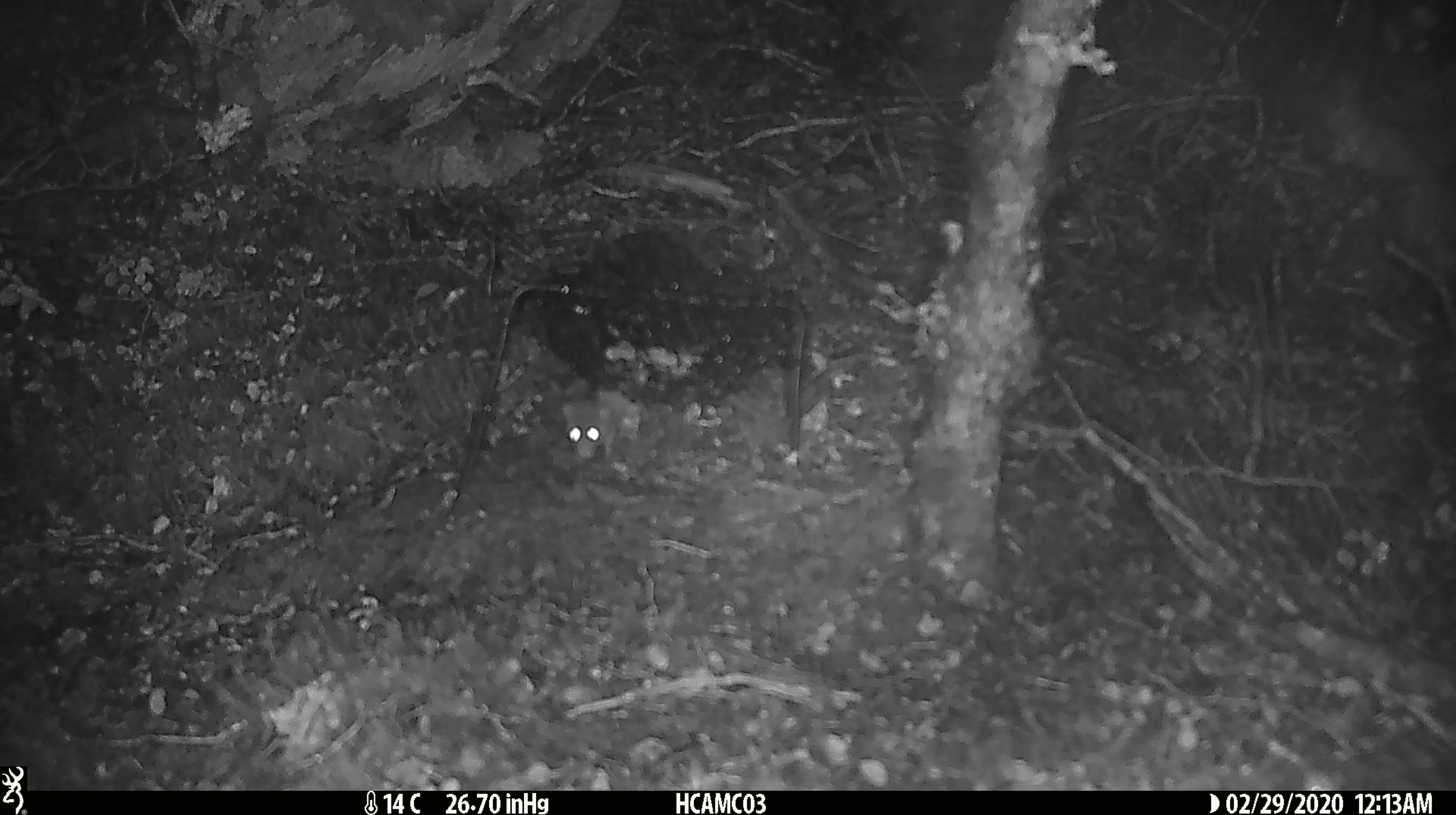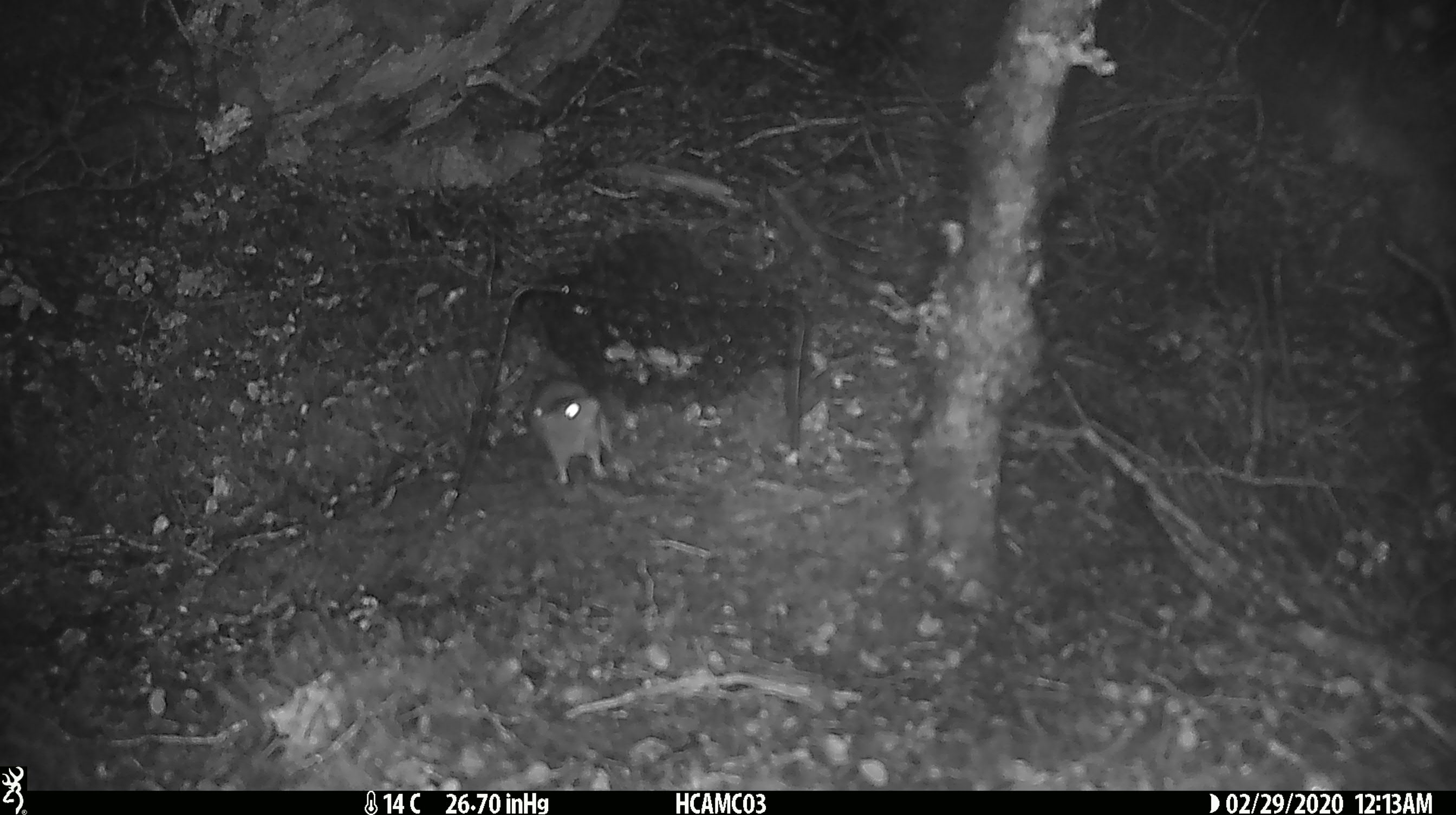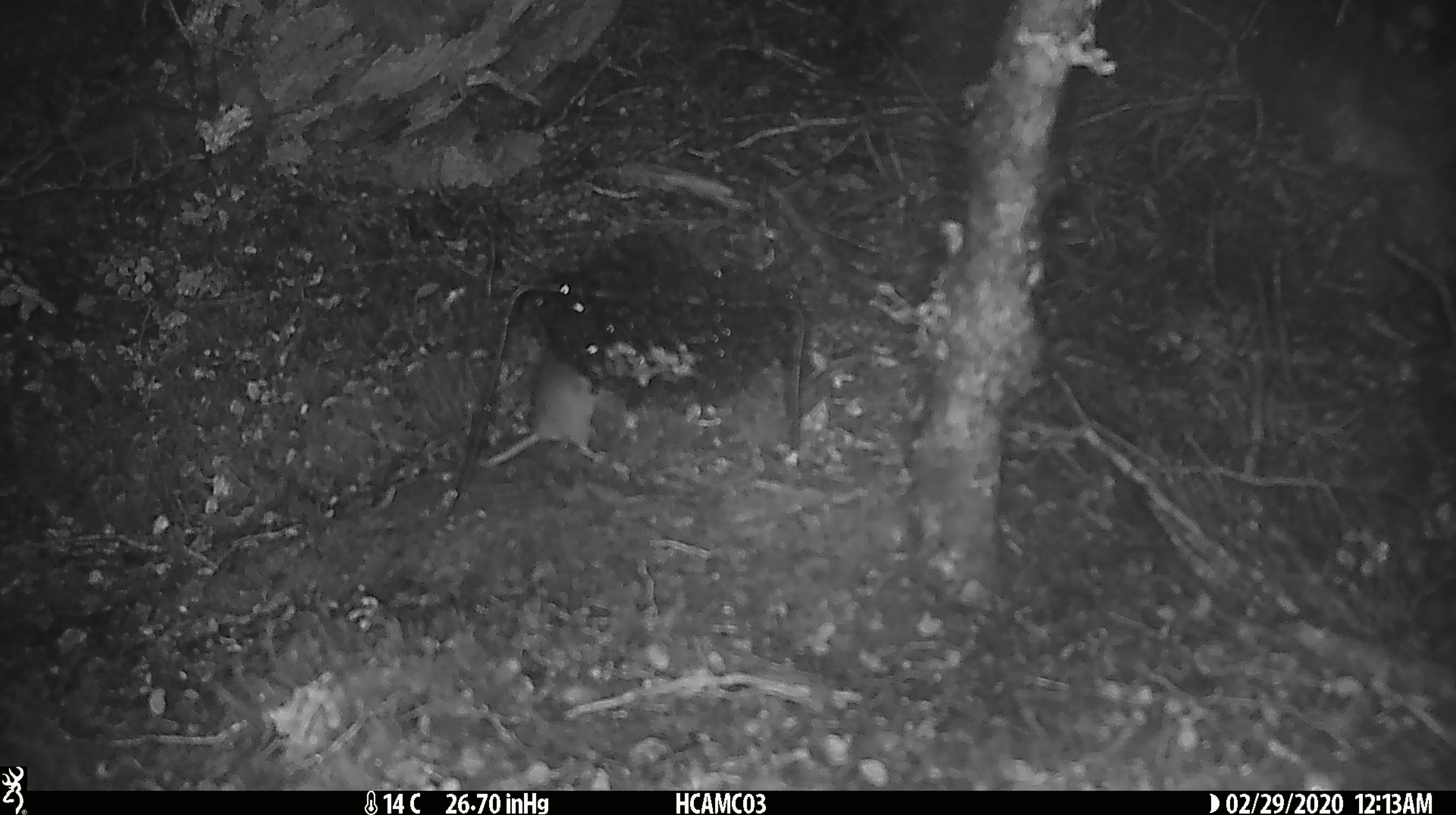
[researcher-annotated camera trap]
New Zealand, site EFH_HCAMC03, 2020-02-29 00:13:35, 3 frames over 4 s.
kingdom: Animalia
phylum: Chordata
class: Mammalia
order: Rodentia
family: Muridae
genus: Mus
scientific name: Mus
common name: mouse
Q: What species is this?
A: Mouse (Mus).